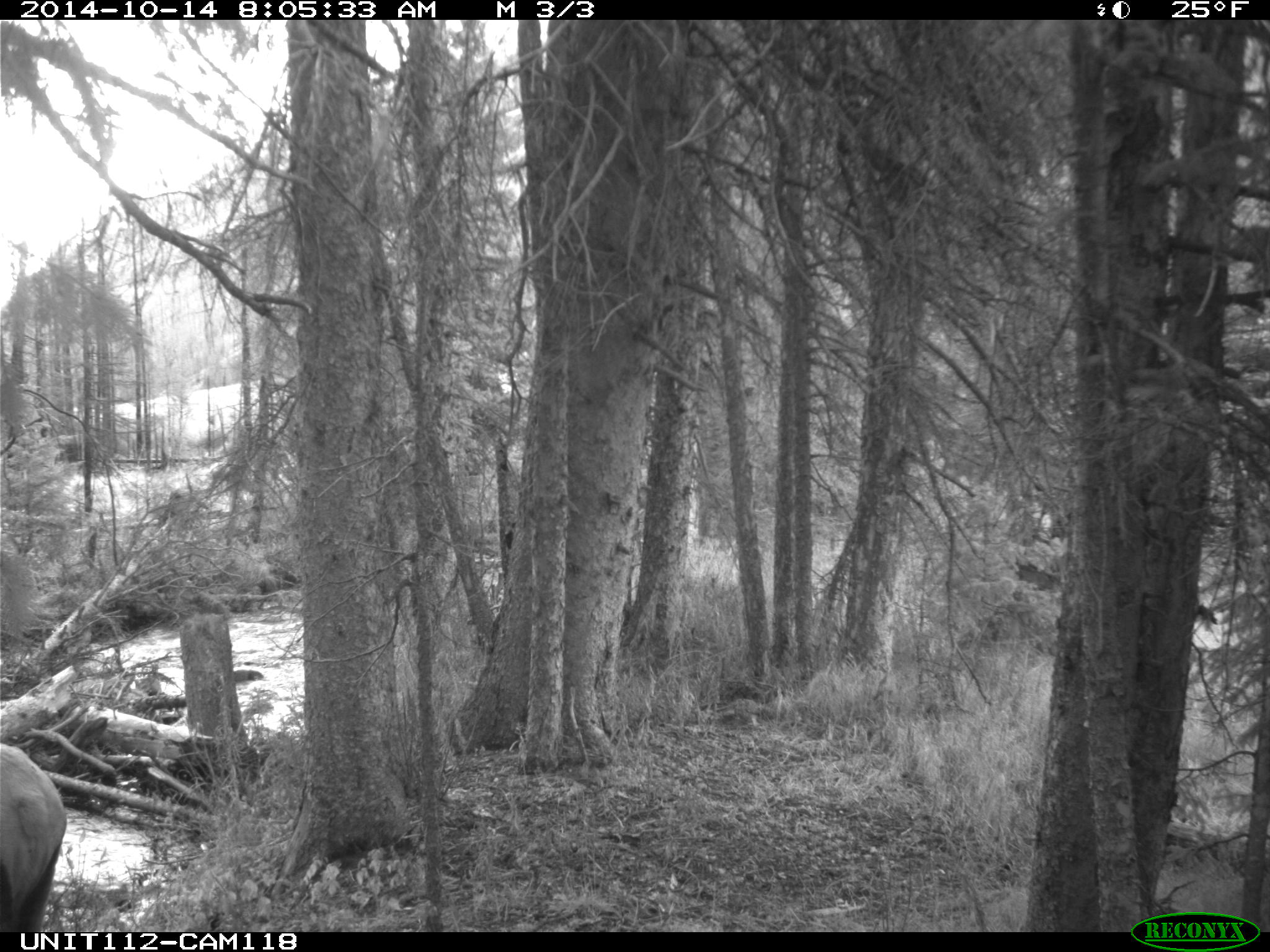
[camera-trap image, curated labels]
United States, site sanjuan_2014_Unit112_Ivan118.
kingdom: Animalia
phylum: Chordata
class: Mammalia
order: Artiodactyla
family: Cervidae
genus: Cervus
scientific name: Cervus elaphus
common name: red deer